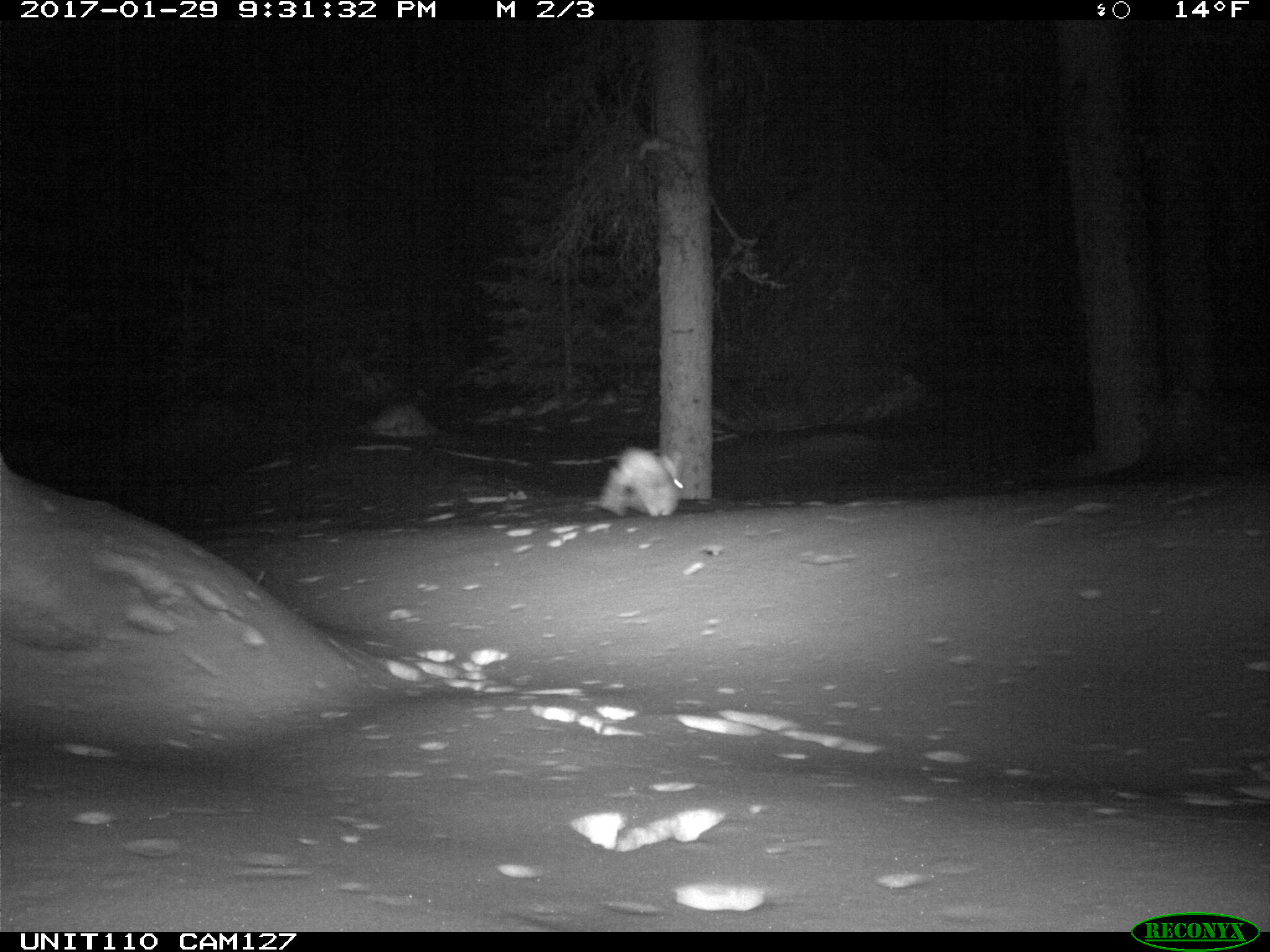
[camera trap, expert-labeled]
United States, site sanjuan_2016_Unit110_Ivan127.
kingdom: Animalia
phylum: Chordata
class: Mammalia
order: Lagomorpha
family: Leporidae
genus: Lepus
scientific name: Lepus americanus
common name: snowshoe hare